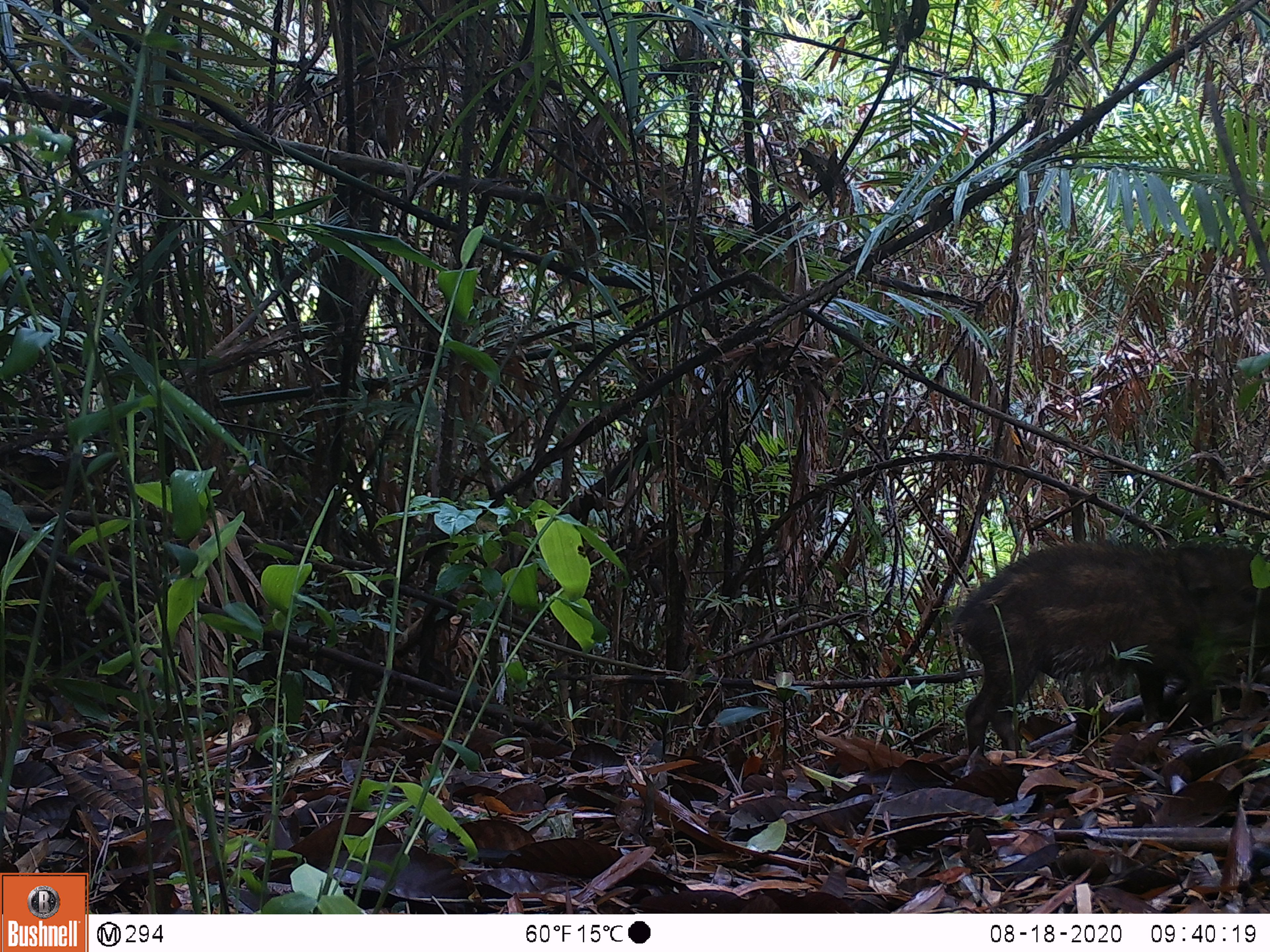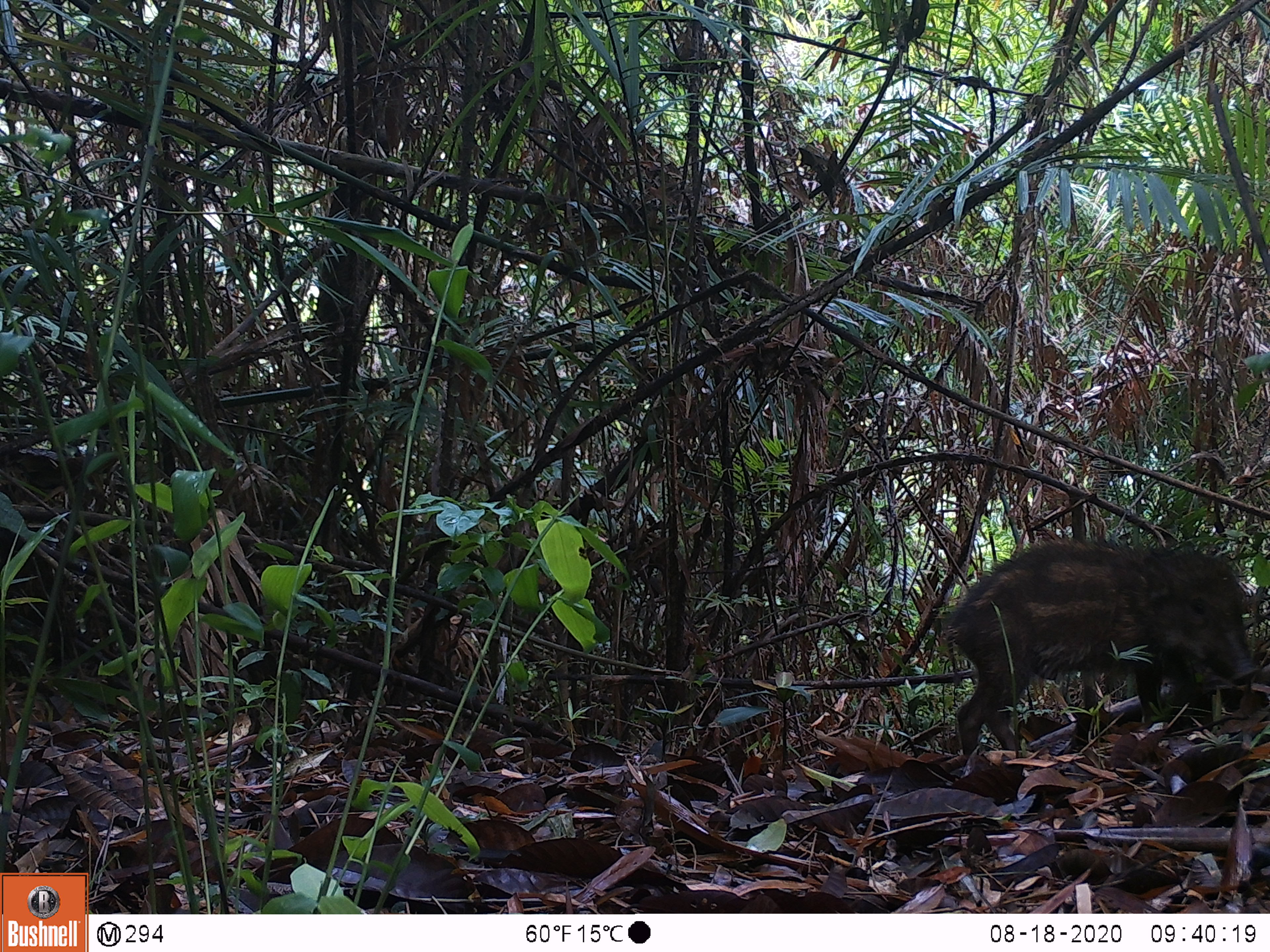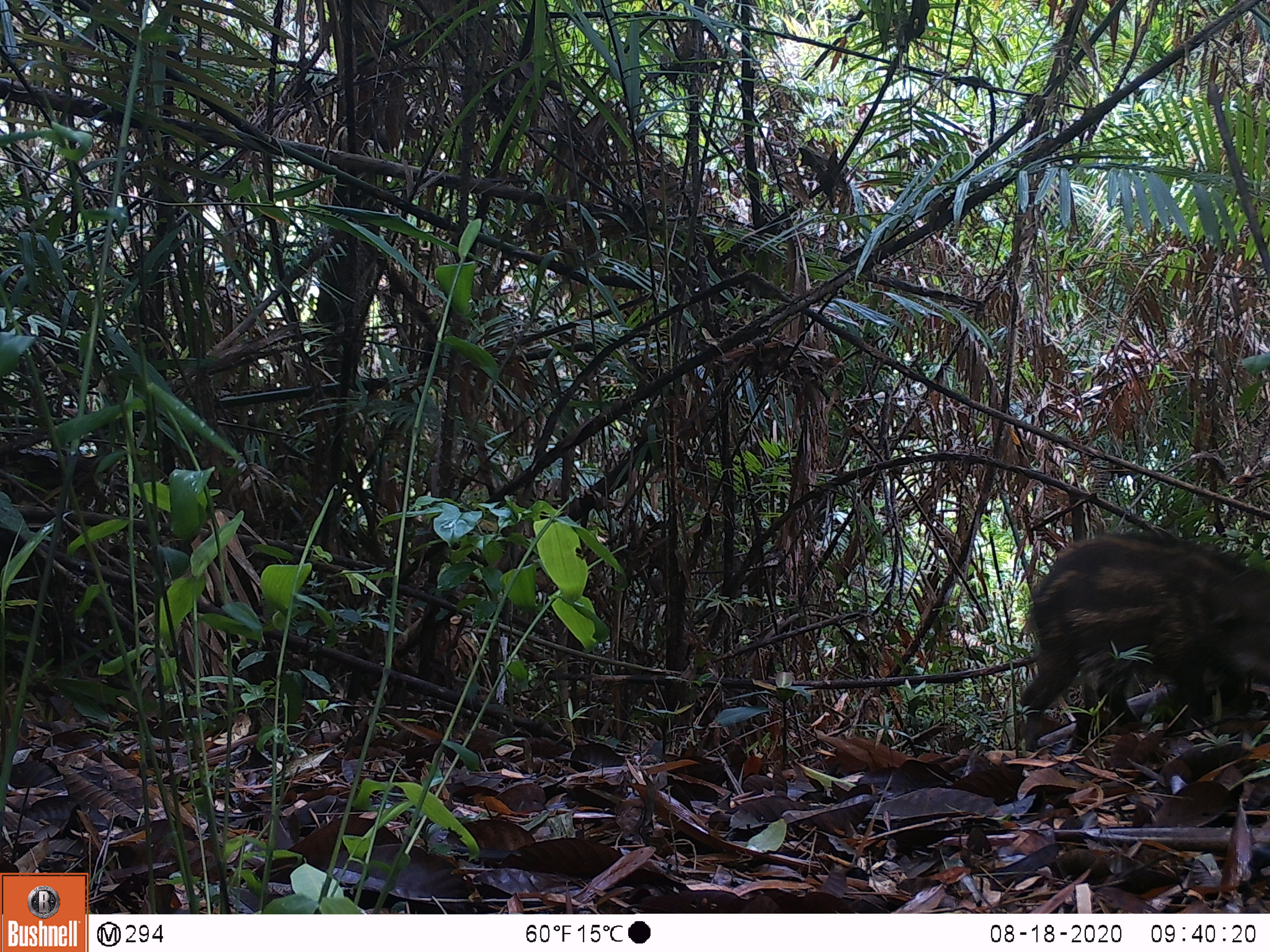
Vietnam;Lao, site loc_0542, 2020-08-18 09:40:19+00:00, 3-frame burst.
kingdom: Animalia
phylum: Chordata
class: Mammalia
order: Artiodactyla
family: Suidae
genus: Sus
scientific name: Sus scrofa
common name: eurasian wild pig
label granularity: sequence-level